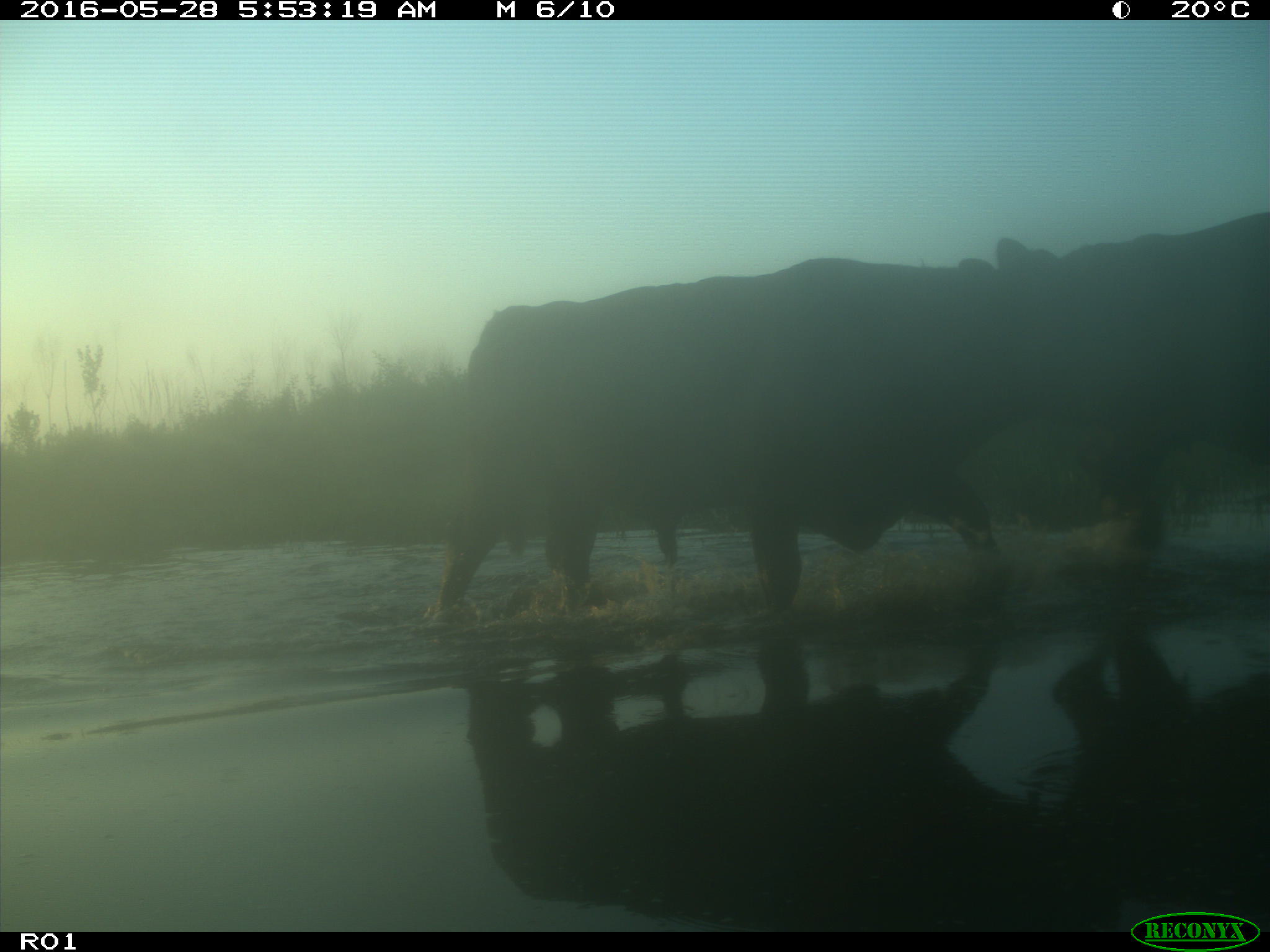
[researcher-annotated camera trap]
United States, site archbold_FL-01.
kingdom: Animalia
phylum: Chordata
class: Mammalia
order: Artiodactyla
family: Bovidae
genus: Bos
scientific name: Bos taurus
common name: domestic cow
Bos taurus (domestic cow).